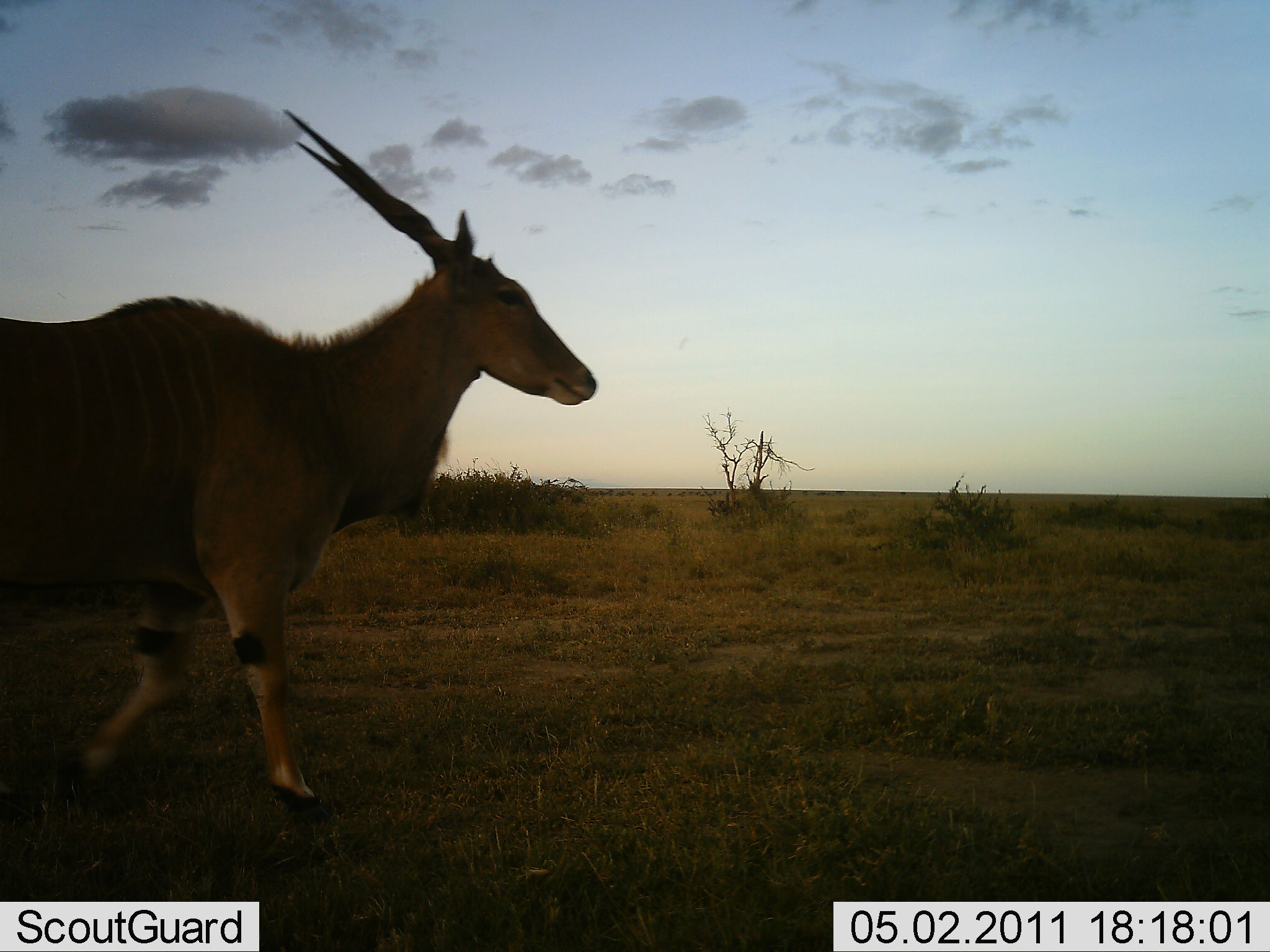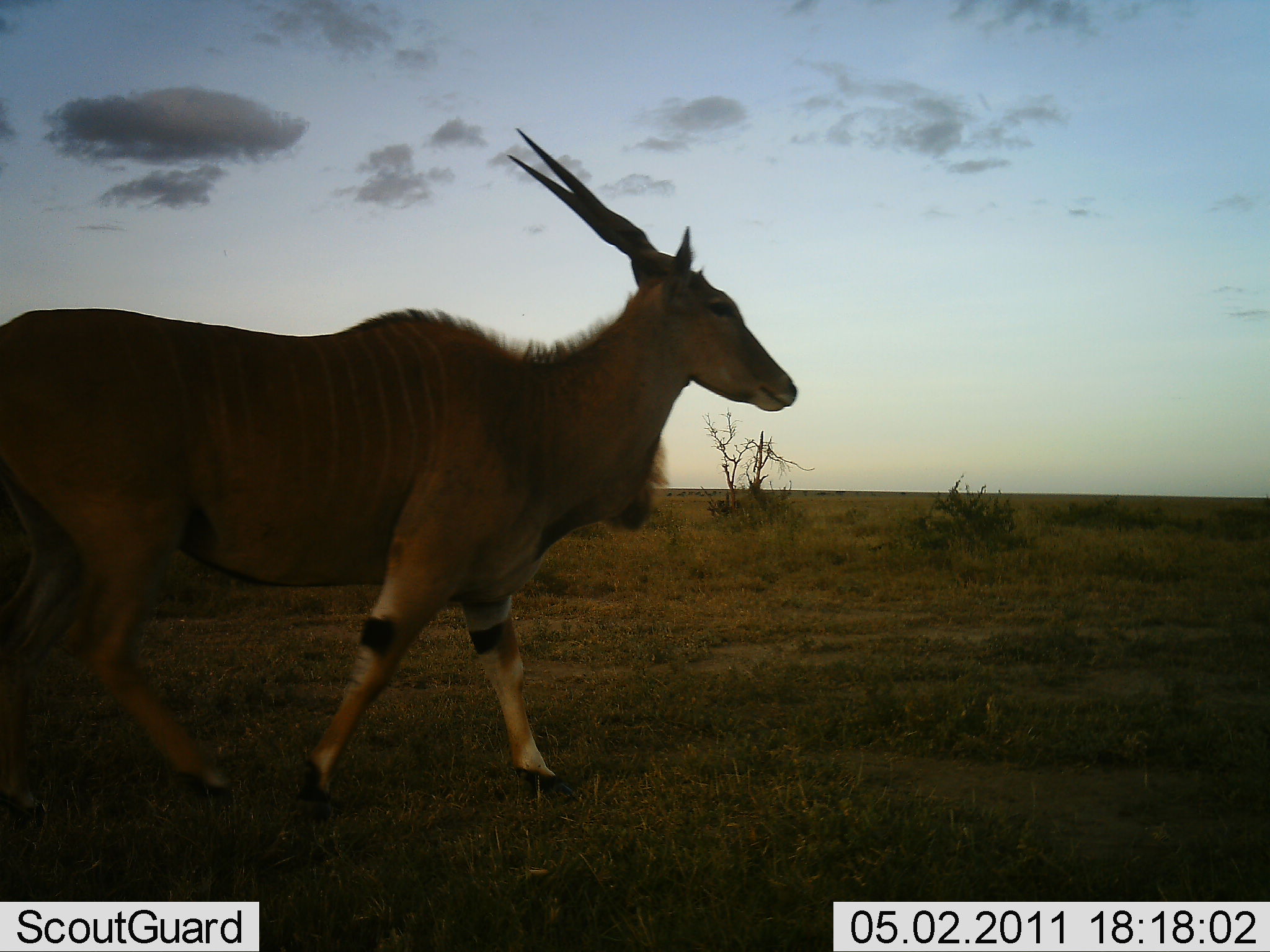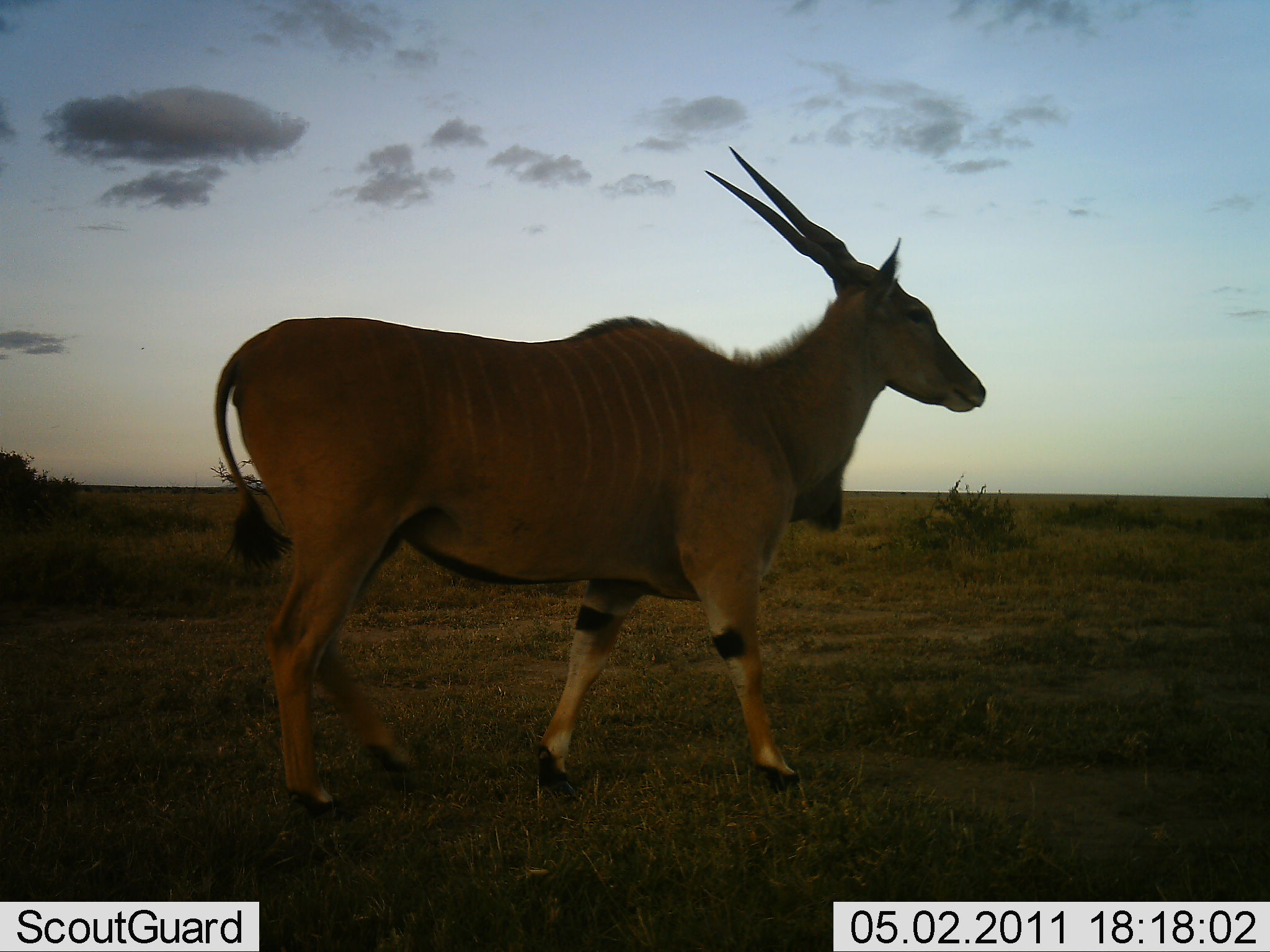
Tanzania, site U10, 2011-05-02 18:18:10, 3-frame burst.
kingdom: Animalia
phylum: Chordata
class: Mammalia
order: Artiodactyla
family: Bovidae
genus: Tragelaphus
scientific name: Tragelaphus oryx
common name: eland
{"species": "eland (Tragelaphus oryx)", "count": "1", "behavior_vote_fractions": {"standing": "0%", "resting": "0%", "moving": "100%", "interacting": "0%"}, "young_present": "0%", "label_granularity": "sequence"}